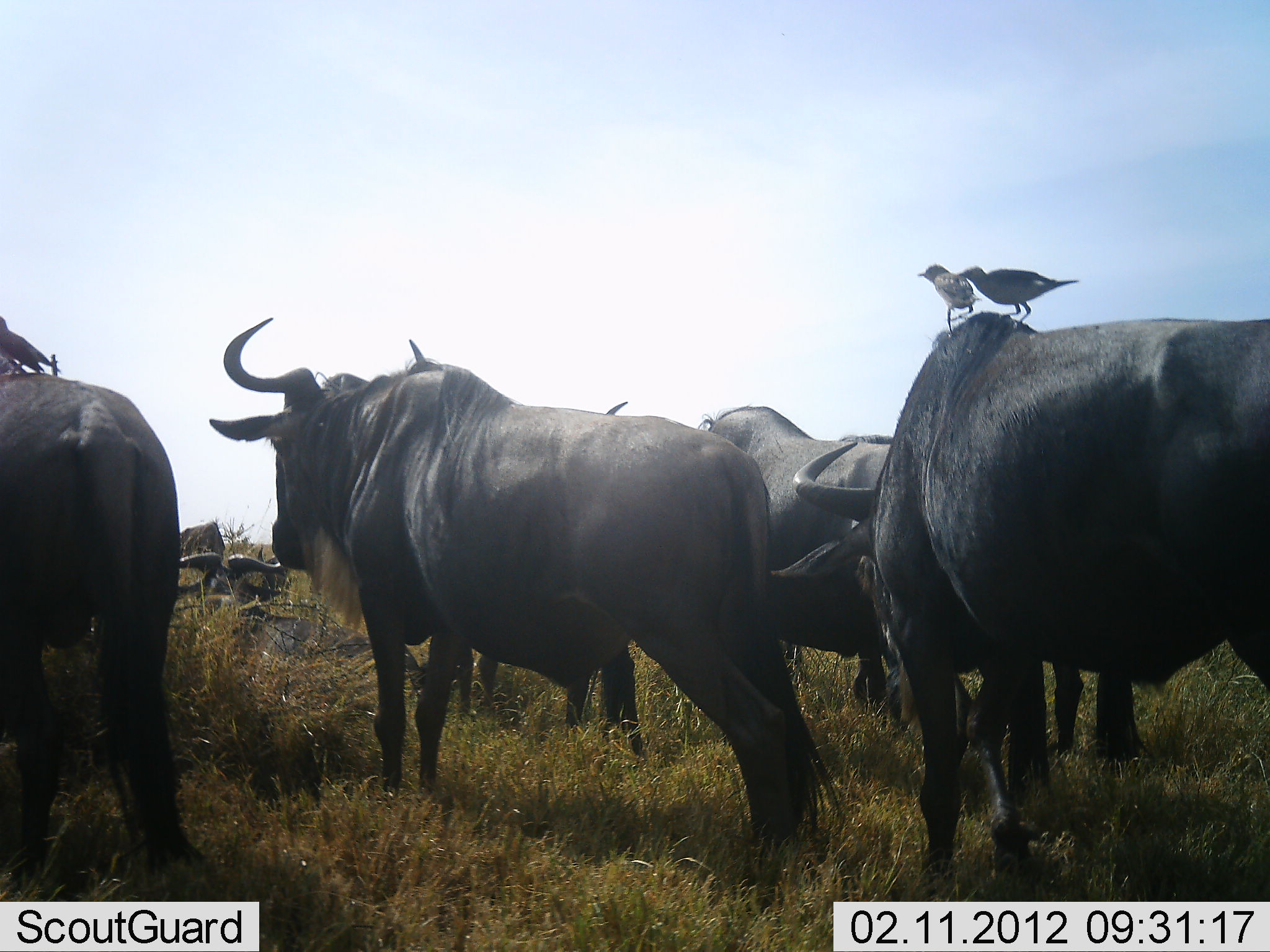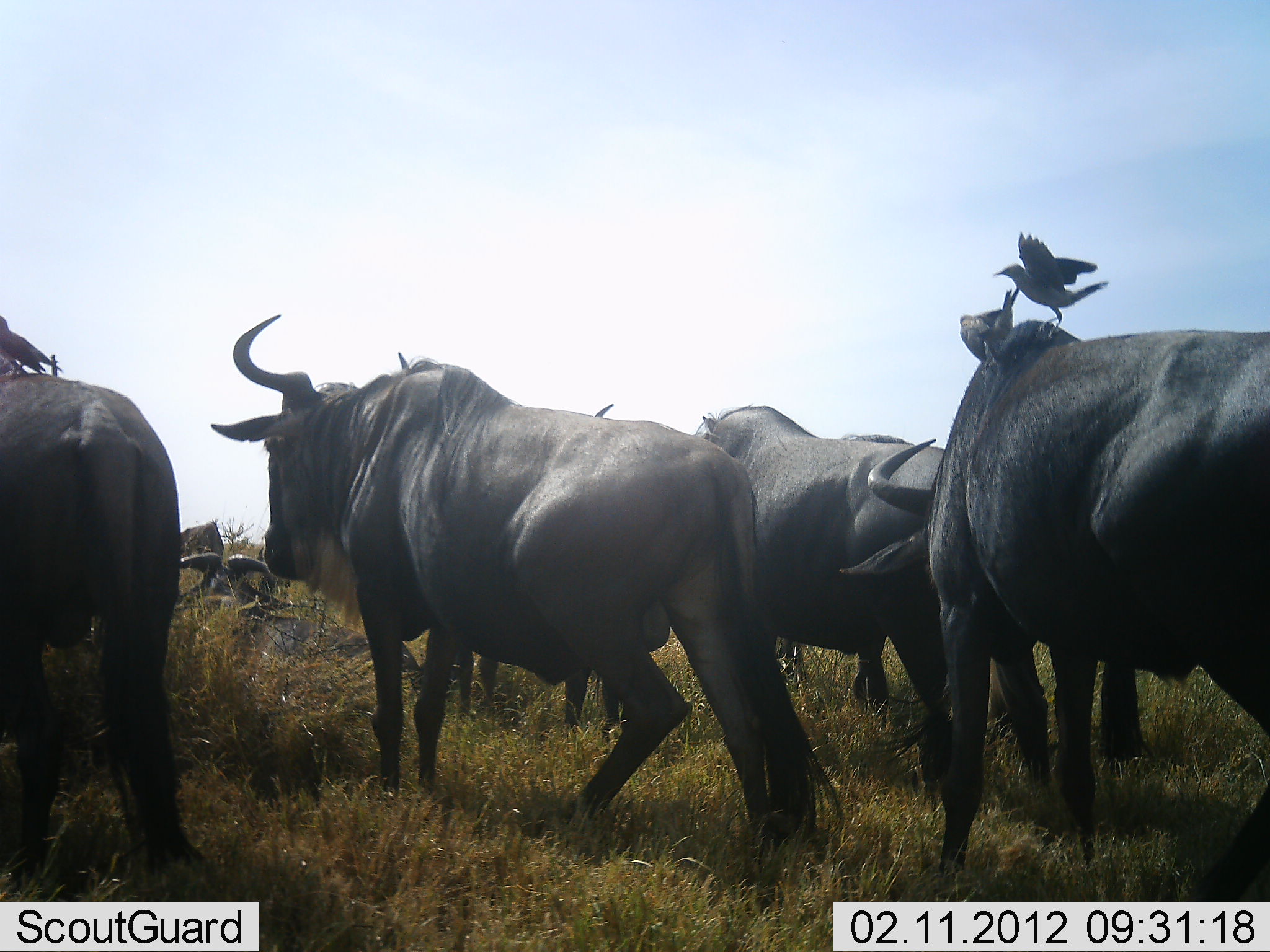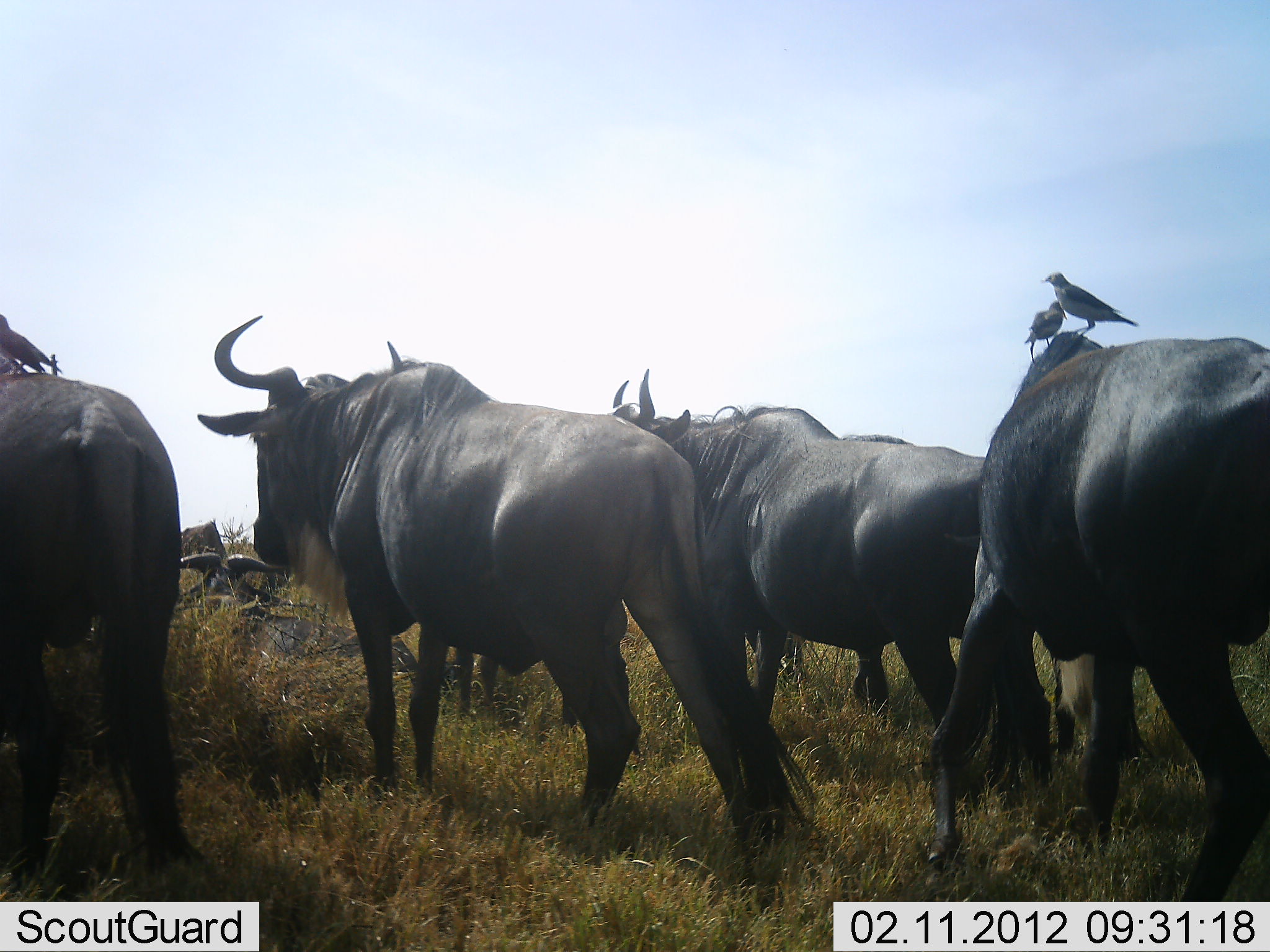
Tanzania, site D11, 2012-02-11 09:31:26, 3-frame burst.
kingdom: Animalia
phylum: Chordata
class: Aves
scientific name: Aves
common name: bird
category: otherbird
Otherbird (bird) (Aves), count 2. Behavior (volunteer vote fractions): standing 55%, resting 25%, moving 35%, interacting 0%. Young present (vote fraction): 0%. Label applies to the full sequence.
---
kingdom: Animalia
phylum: Chordata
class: Mammalia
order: Artiodactyla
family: Bovidae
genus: Connochaetes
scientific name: Connochaetes taurinus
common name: blue wildebeest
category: wildebeest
Wildebeest (blue wildebeest) (Connochaetes taurinus), count 7. Behavior (volunteer vote fractions): standing 88%, resting 77%, moving 46%, interacting 4%. Young present (vote fraction): 0%. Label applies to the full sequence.